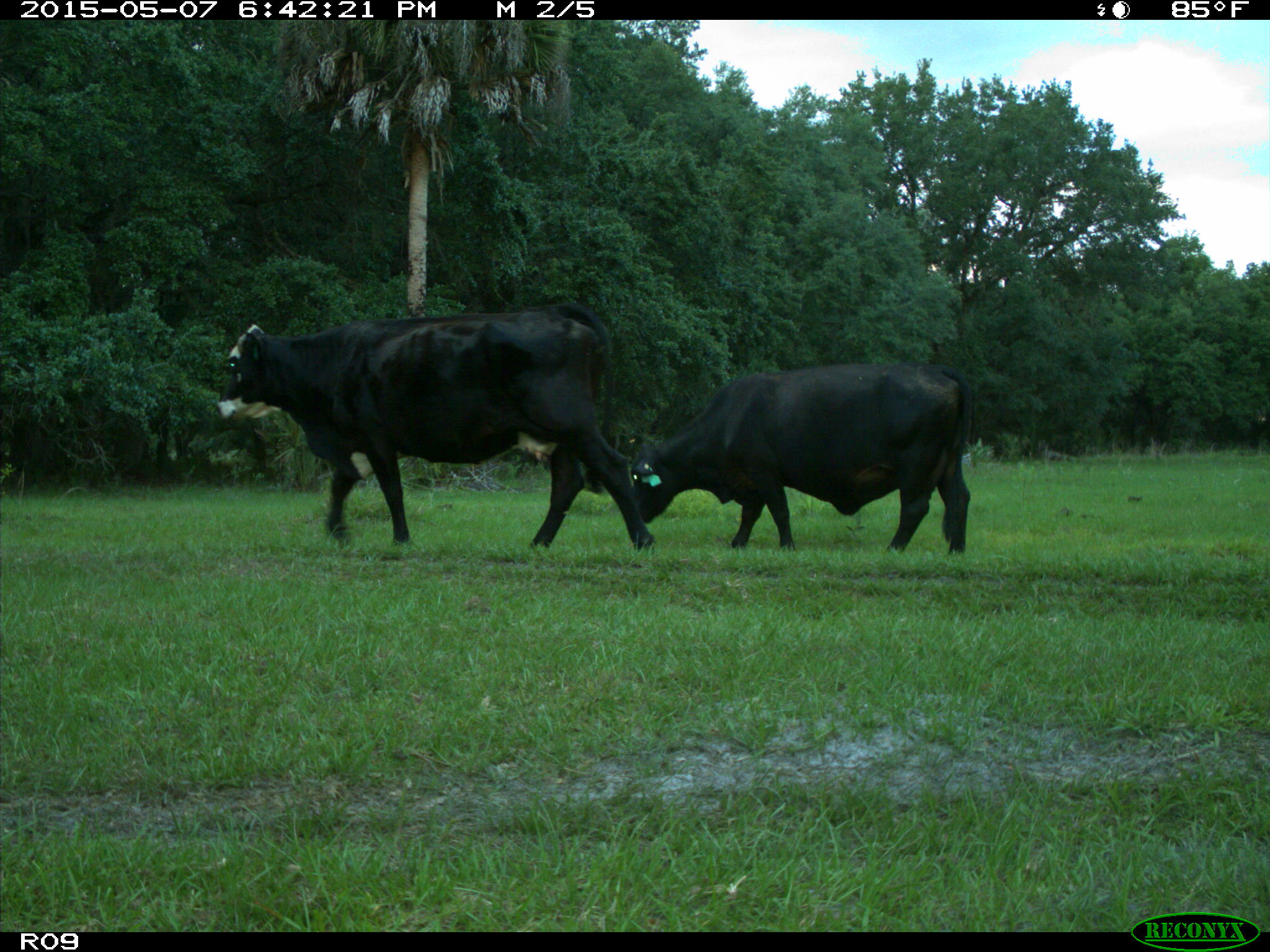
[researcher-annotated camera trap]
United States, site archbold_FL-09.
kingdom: Animalia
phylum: Chordata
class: Mammalia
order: Artiodactyla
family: Bovidae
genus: Bos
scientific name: Bos taurus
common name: domestic cow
Bos taurus (domestic cow).